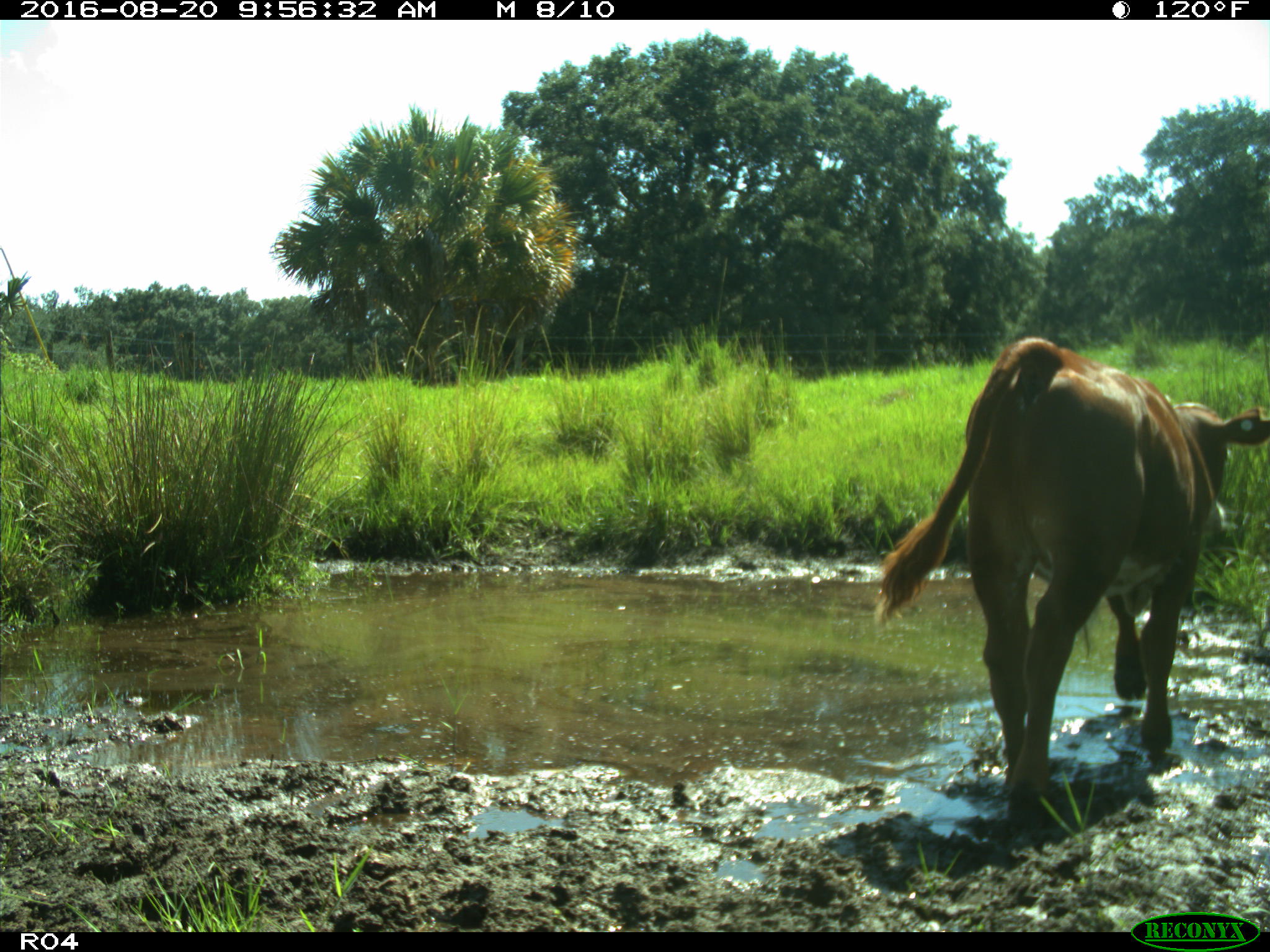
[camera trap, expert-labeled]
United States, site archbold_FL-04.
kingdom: Animalia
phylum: Chordata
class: Mammalia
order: Artiodactyla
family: Bovidae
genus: Bos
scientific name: Bos taurus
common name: domestic cow